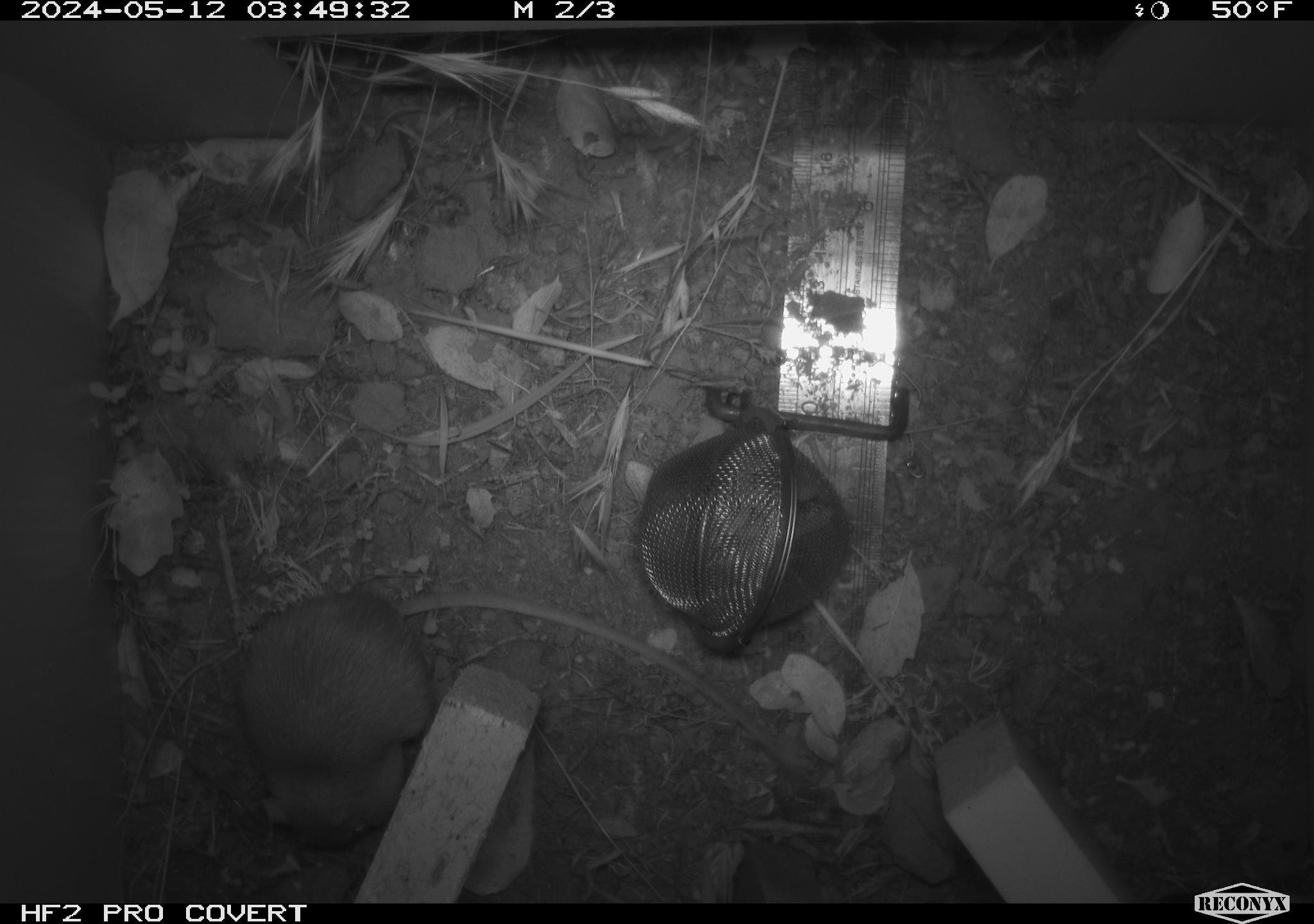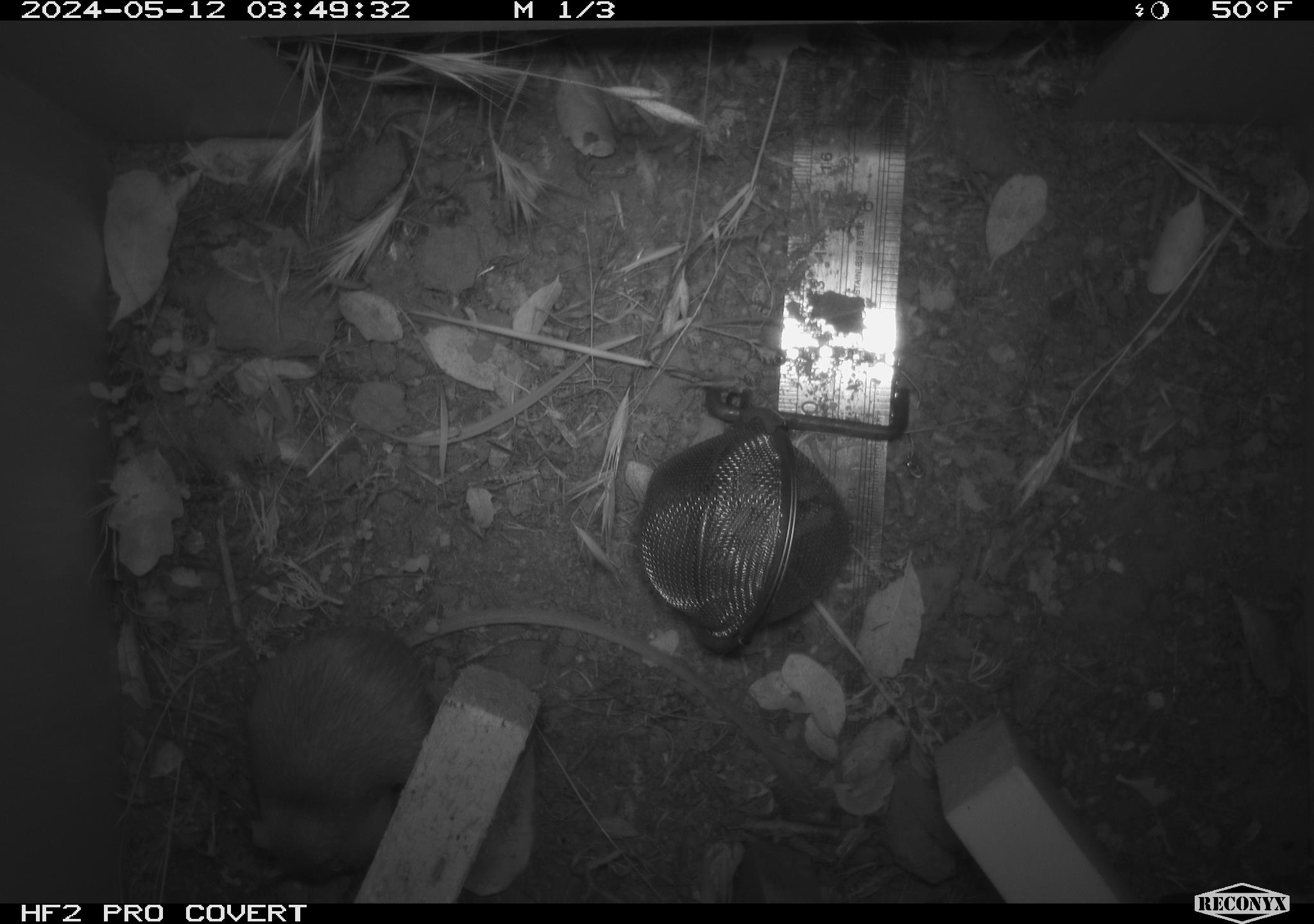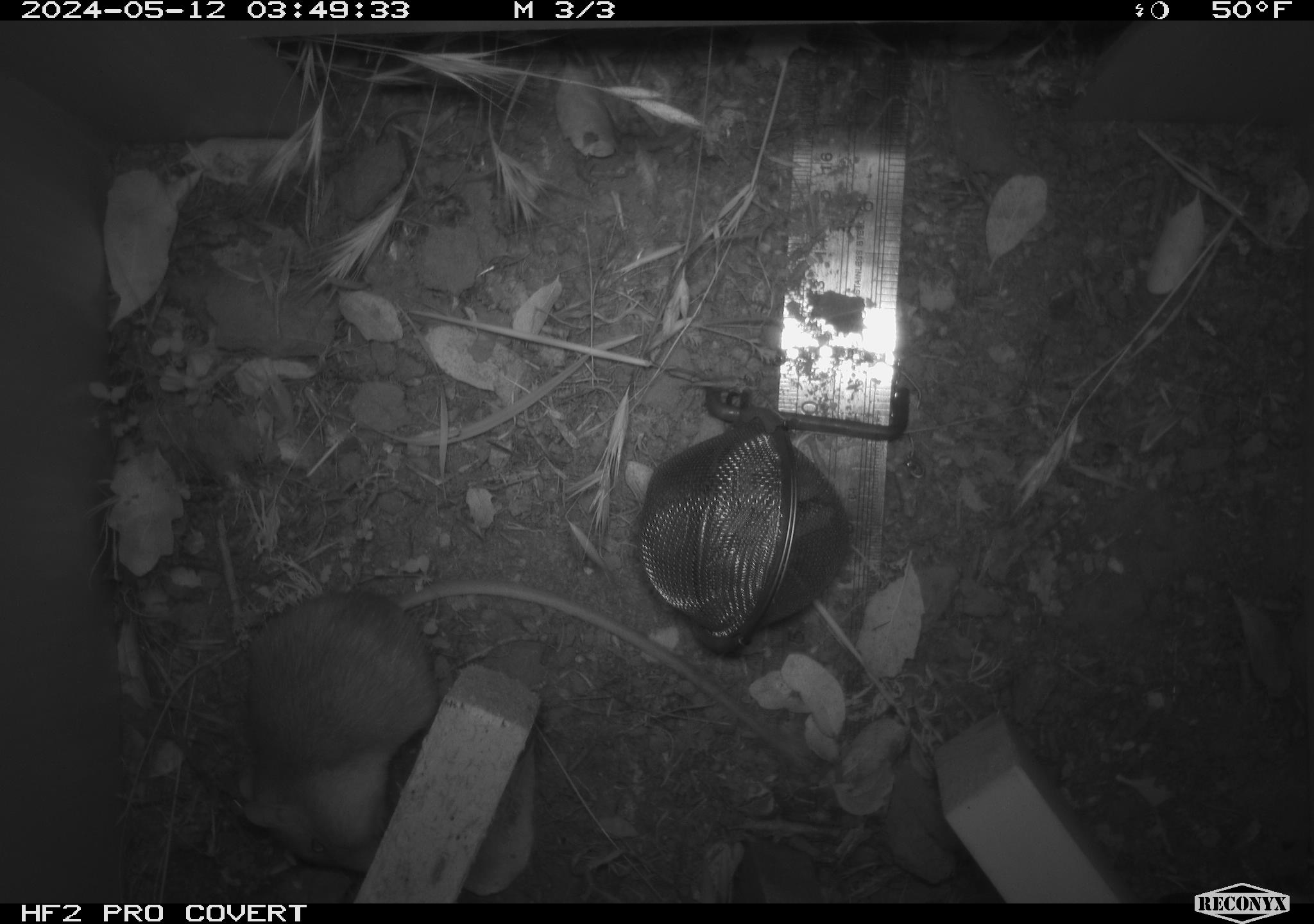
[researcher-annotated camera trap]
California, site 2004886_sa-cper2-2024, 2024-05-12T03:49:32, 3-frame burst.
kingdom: Animalia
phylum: Chordata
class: Mammalia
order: Rodentia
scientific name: Rodentia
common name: rodent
Rodent (Rodentia).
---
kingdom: Animalia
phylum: Chordata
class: Mammalia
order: Rodentia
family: Heteromyidae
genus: Dipodomys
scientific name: Dipodomys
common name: kangaroo rats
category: dipodomys species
Dipodomys species (kangaroo rats) (Dipodomys).